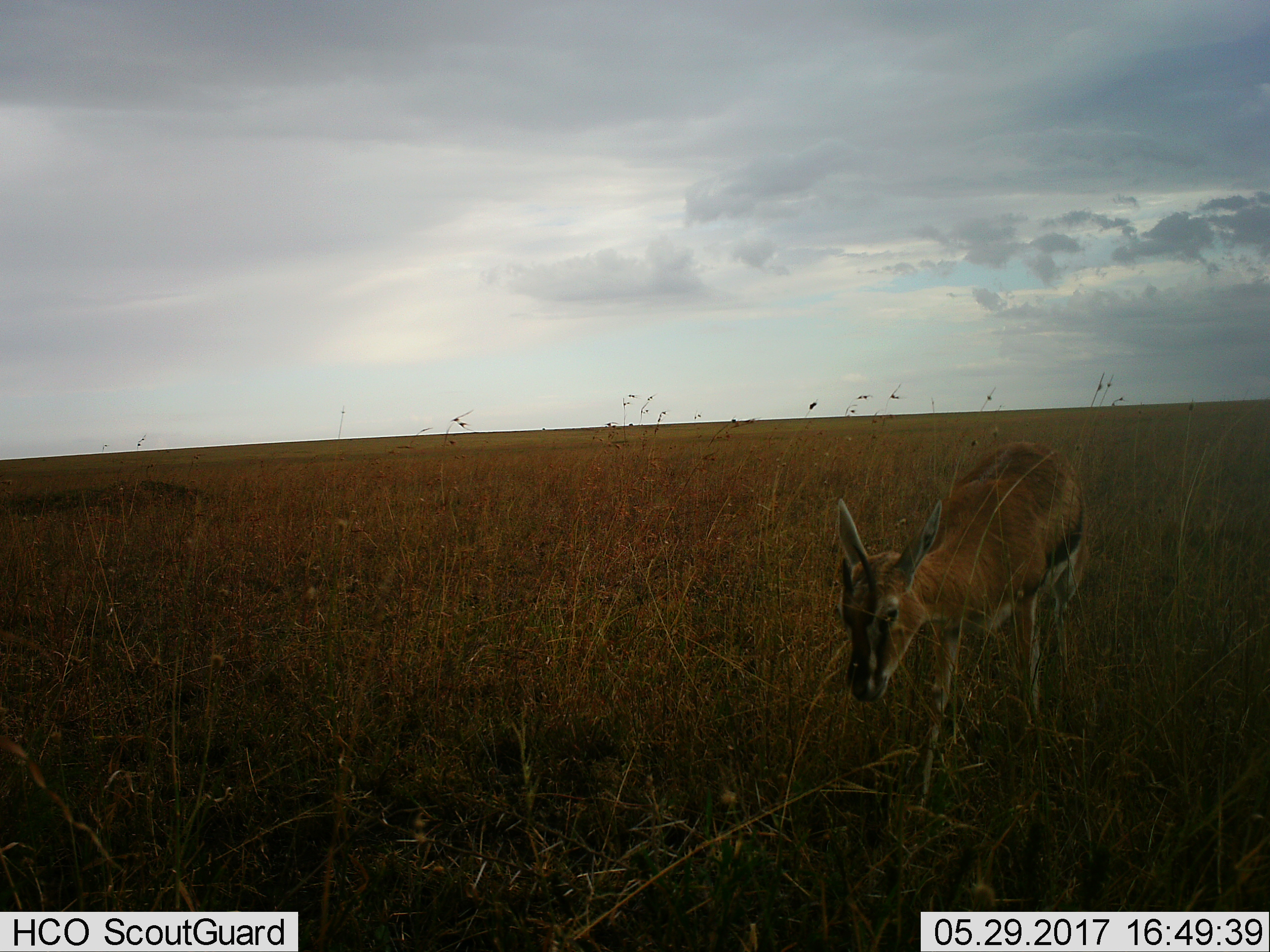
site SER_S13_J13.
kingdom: Animalia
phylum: Chordata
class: Mammalia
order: Artiodactyla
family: Bovidae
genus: Eudorcas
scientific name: Eudorcas thomsonii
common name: thomson's gazelle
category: gazellethomsons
Gazellethomsons (thomson's gazelle) (Eudorcas thomsonii), count 1. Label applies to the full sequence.